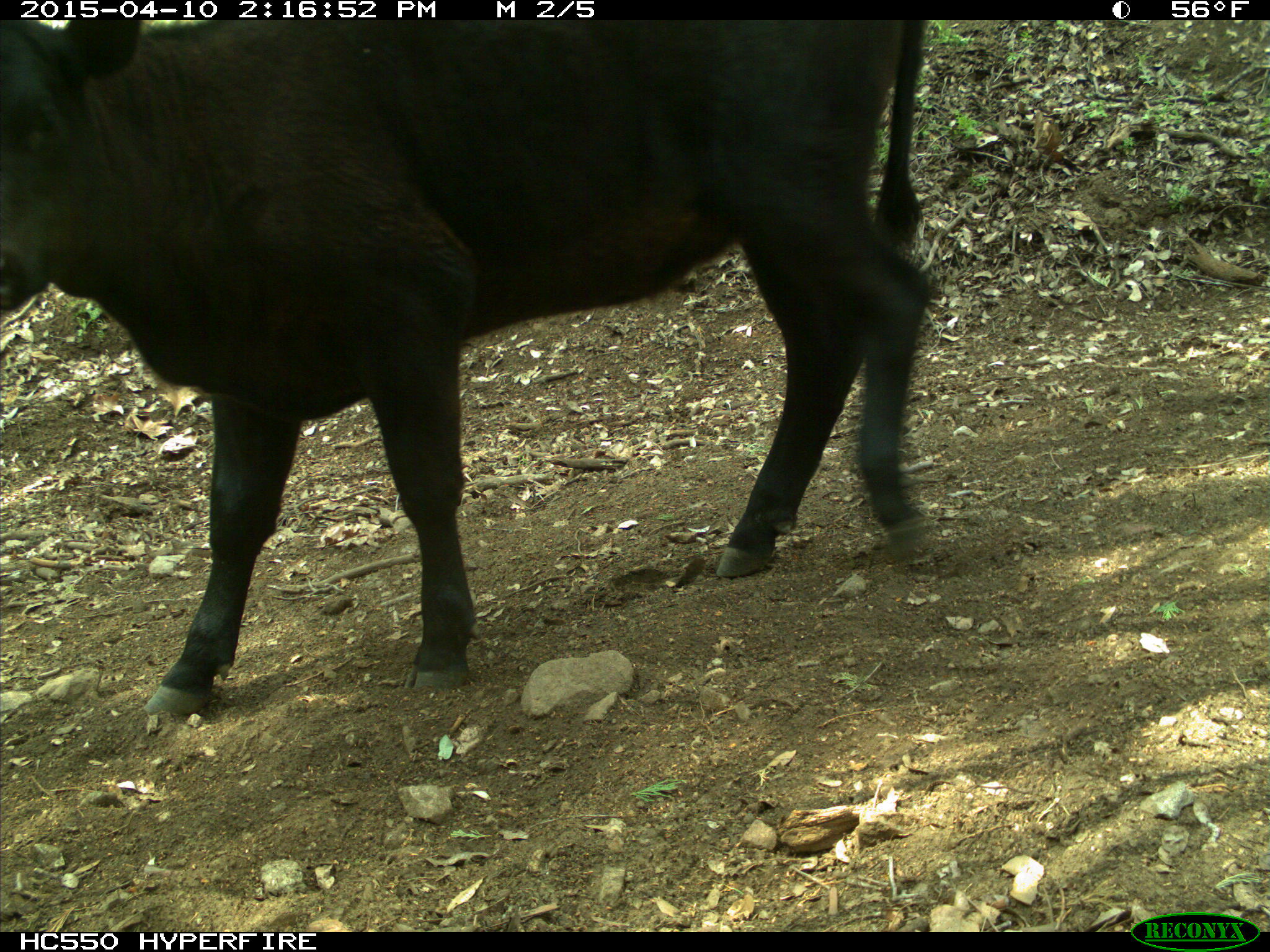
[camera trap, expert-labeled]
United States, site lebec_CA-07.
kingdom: Animalia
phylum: Chordata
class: Mammalia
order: Artiodactyla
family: Bovidae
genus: Bos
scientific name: Bos taurus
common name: domestic cow